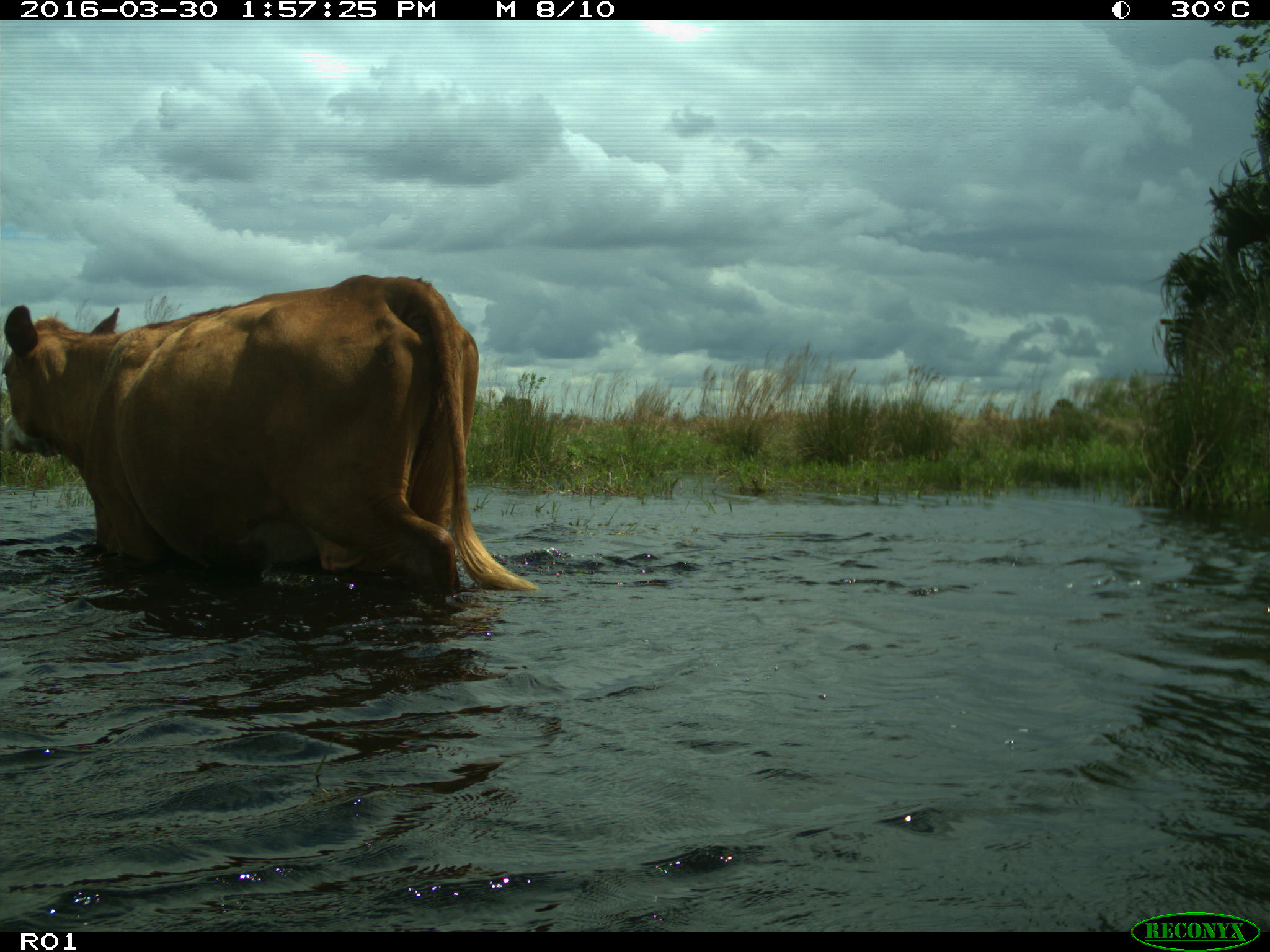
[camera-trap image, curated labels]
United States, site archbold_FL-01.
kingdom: Animalia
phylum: Chordata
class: Mammalia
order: Artiodactyla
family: Bovidae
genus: Bos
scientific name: Bos taurus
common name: domestic cow